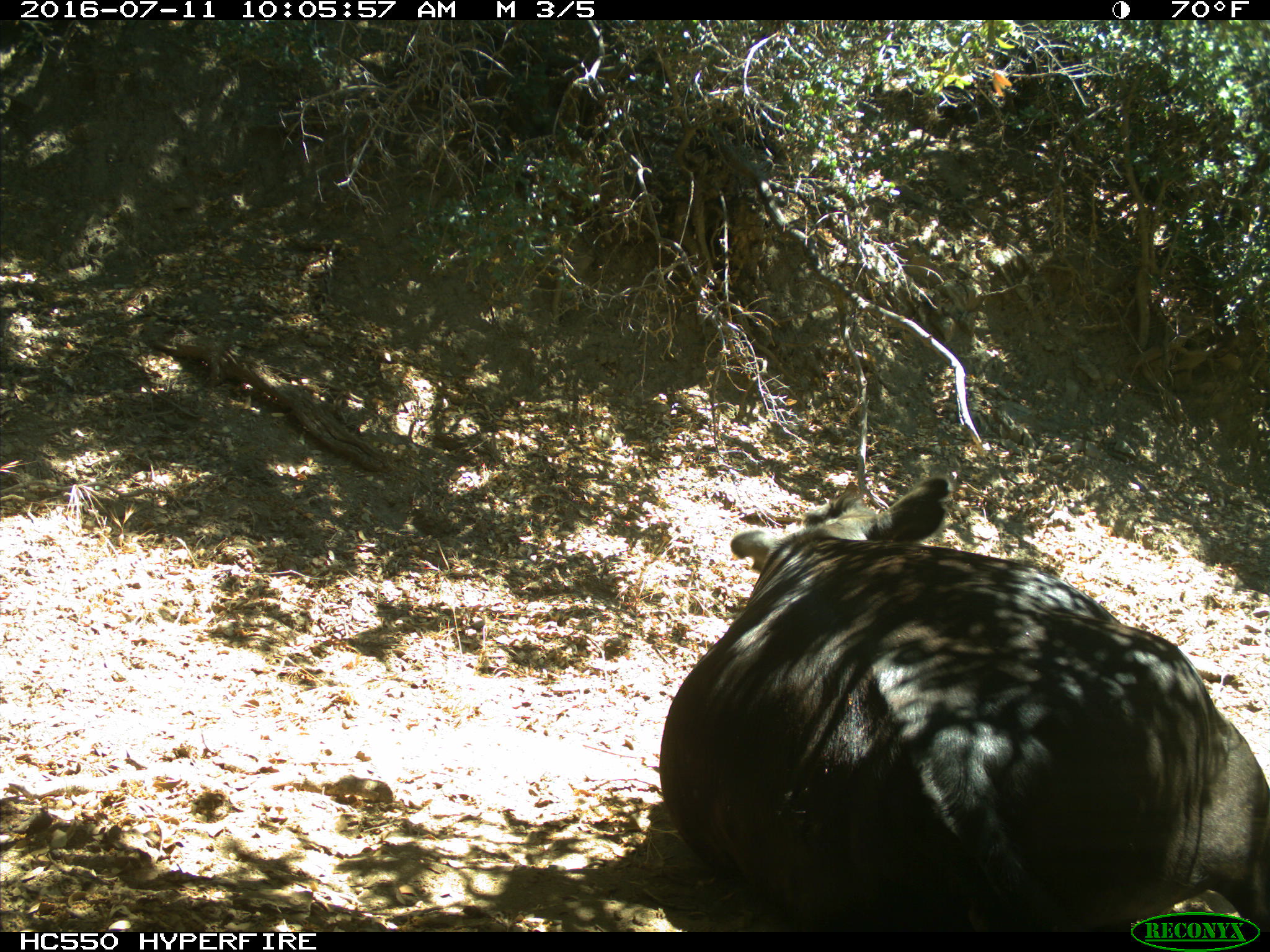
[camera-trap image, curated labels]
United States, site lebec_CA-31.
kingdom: Animalia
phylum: Chordata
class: Mammalia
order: Artiodactyla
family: Bovidae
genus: Bos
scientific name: Bos taurus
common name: domestic cow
Bos taurus (domestic cow).